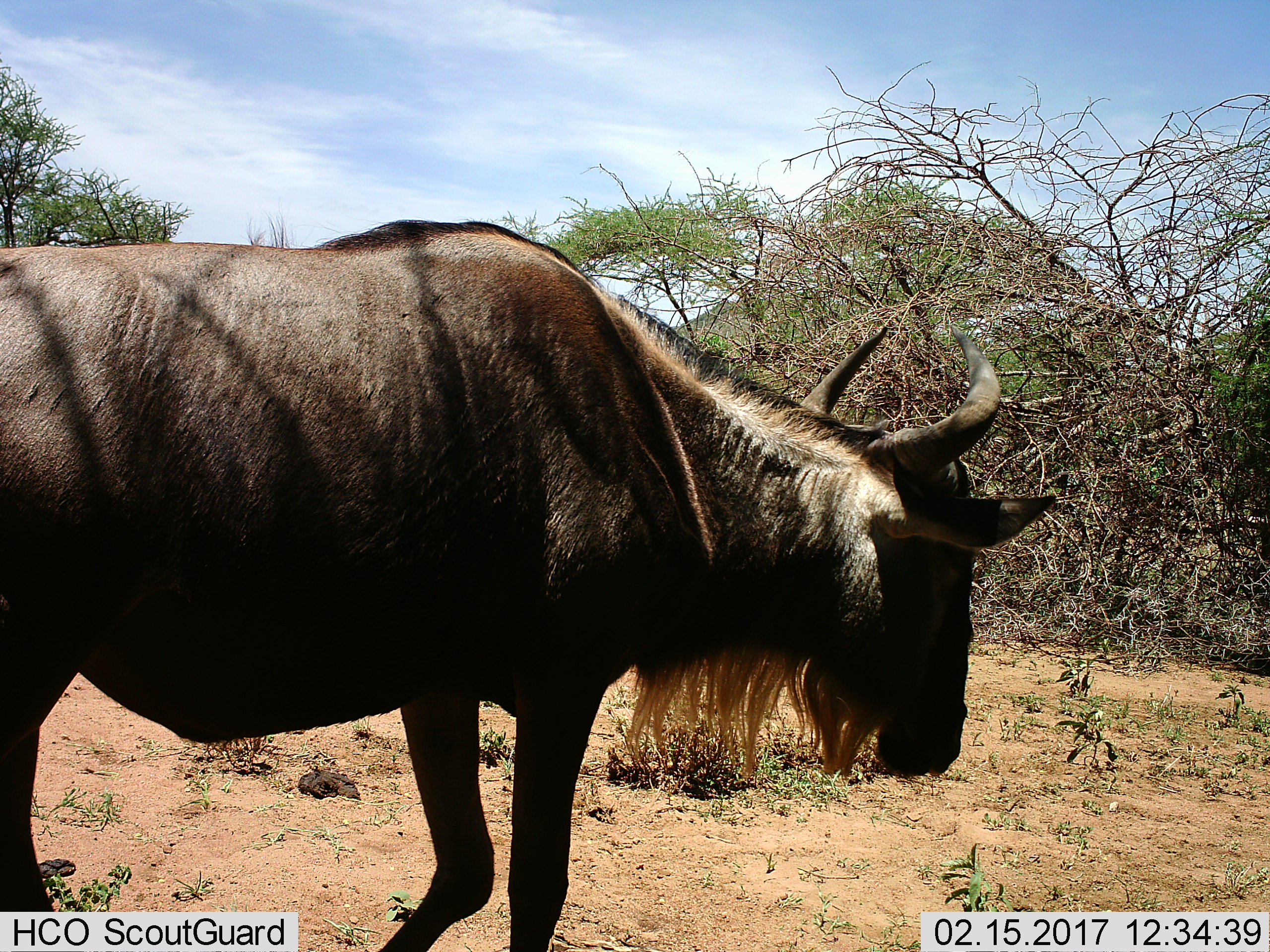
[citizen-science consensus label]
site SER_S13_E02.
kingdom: Animalia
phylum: Chordata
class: Mammalia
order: Artiodactyla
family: Bovidae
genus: Connochaetes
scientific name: Connochaetes taurinus taurinus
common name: blue wildebeest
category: wildebeestblue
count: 1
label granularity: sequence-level